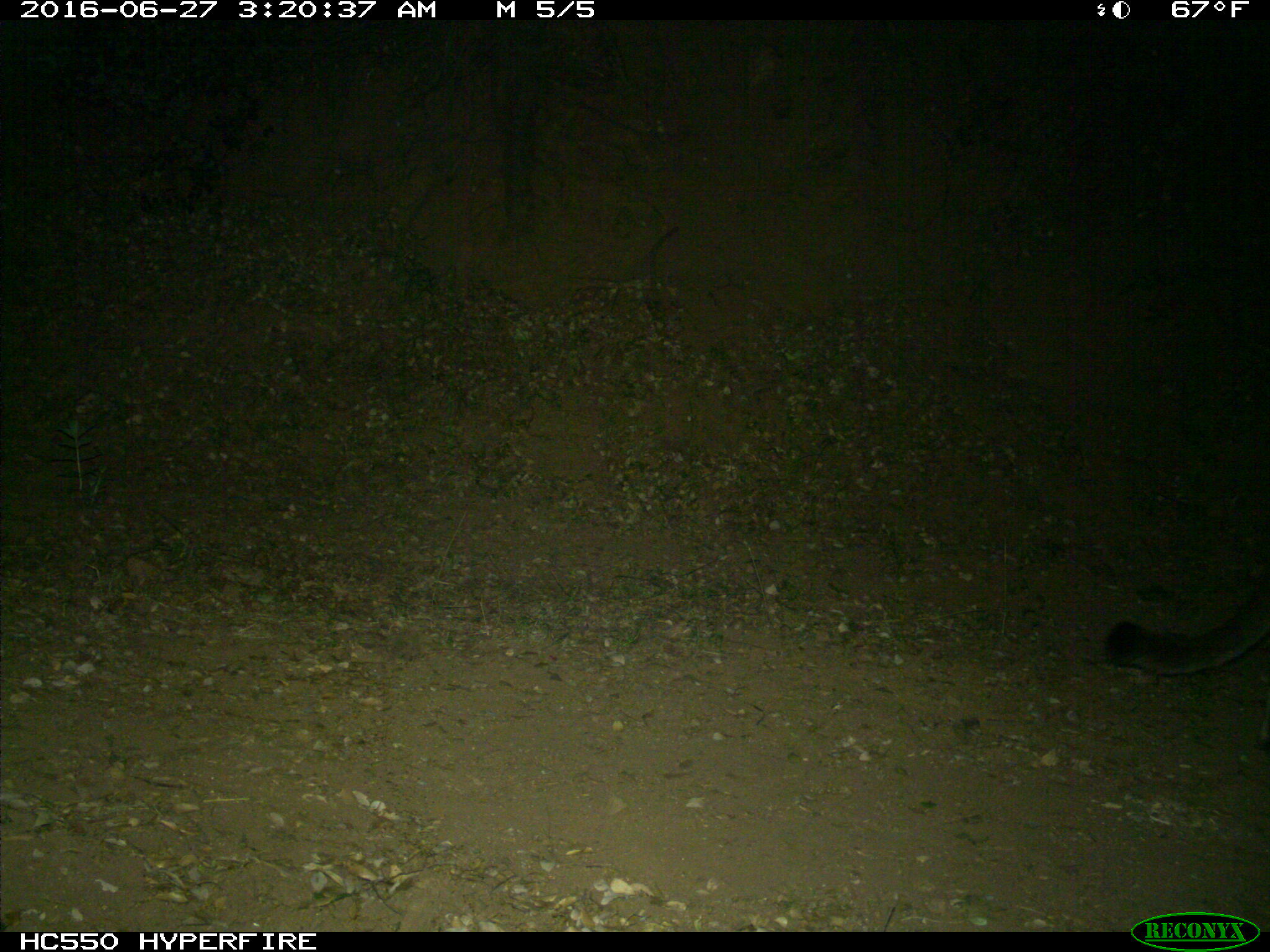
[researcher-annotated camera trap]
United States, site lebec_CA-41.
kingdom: Animalia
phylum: Chordata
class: Mammalia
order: Carnivora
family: Felidae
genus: Puma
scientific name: Puma concolor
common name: mountain lion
Puma concolor (mountain lion).